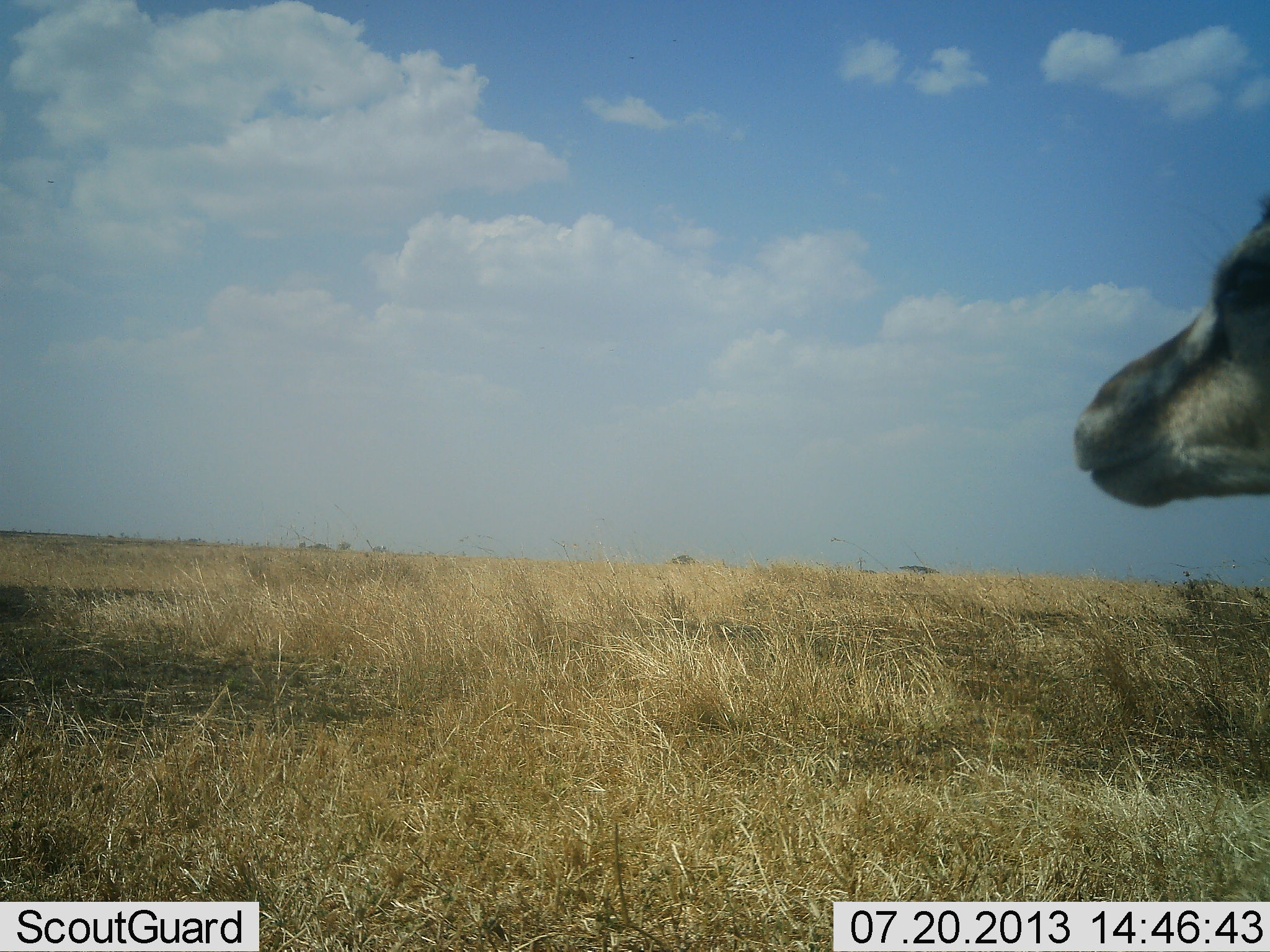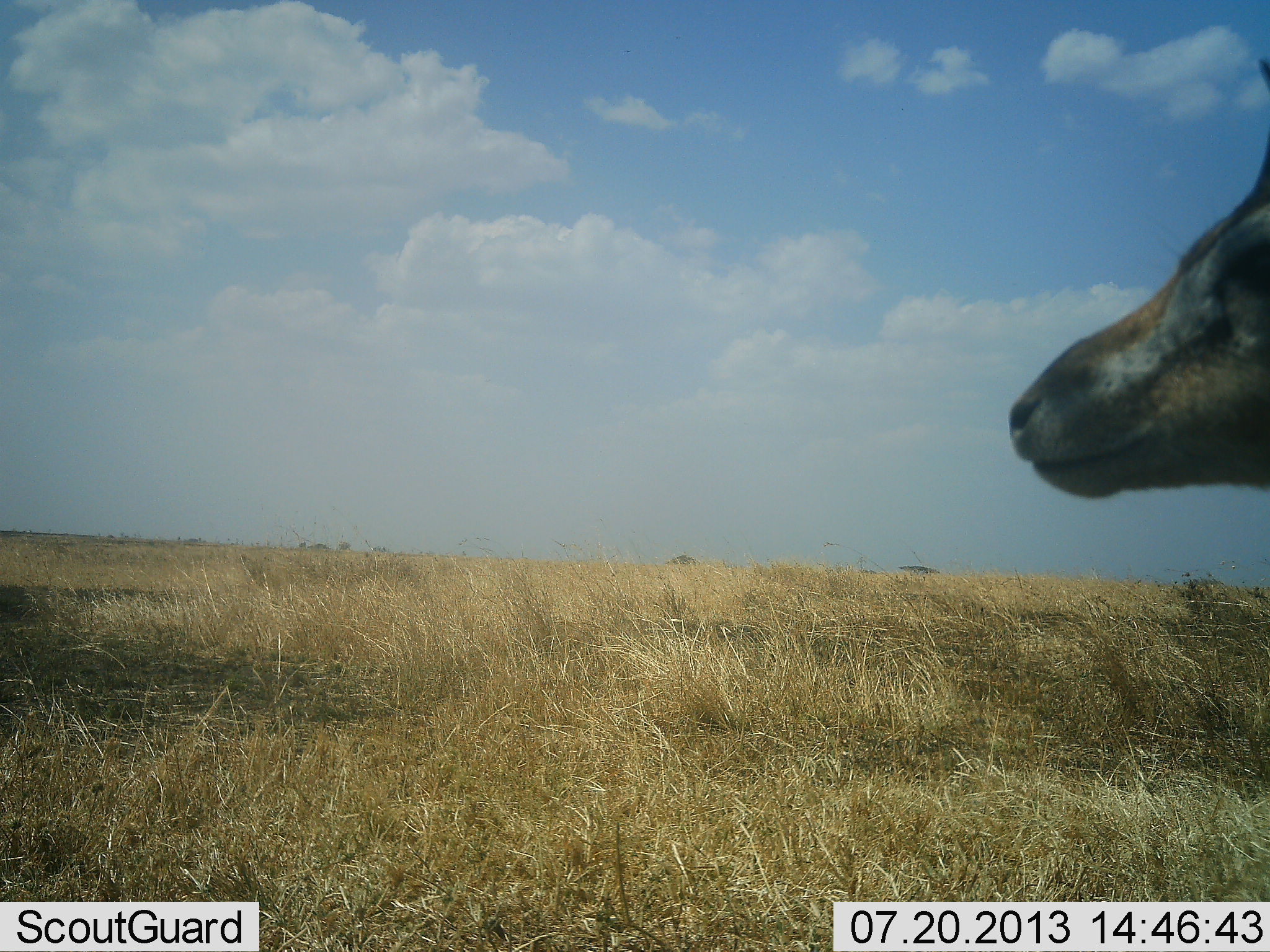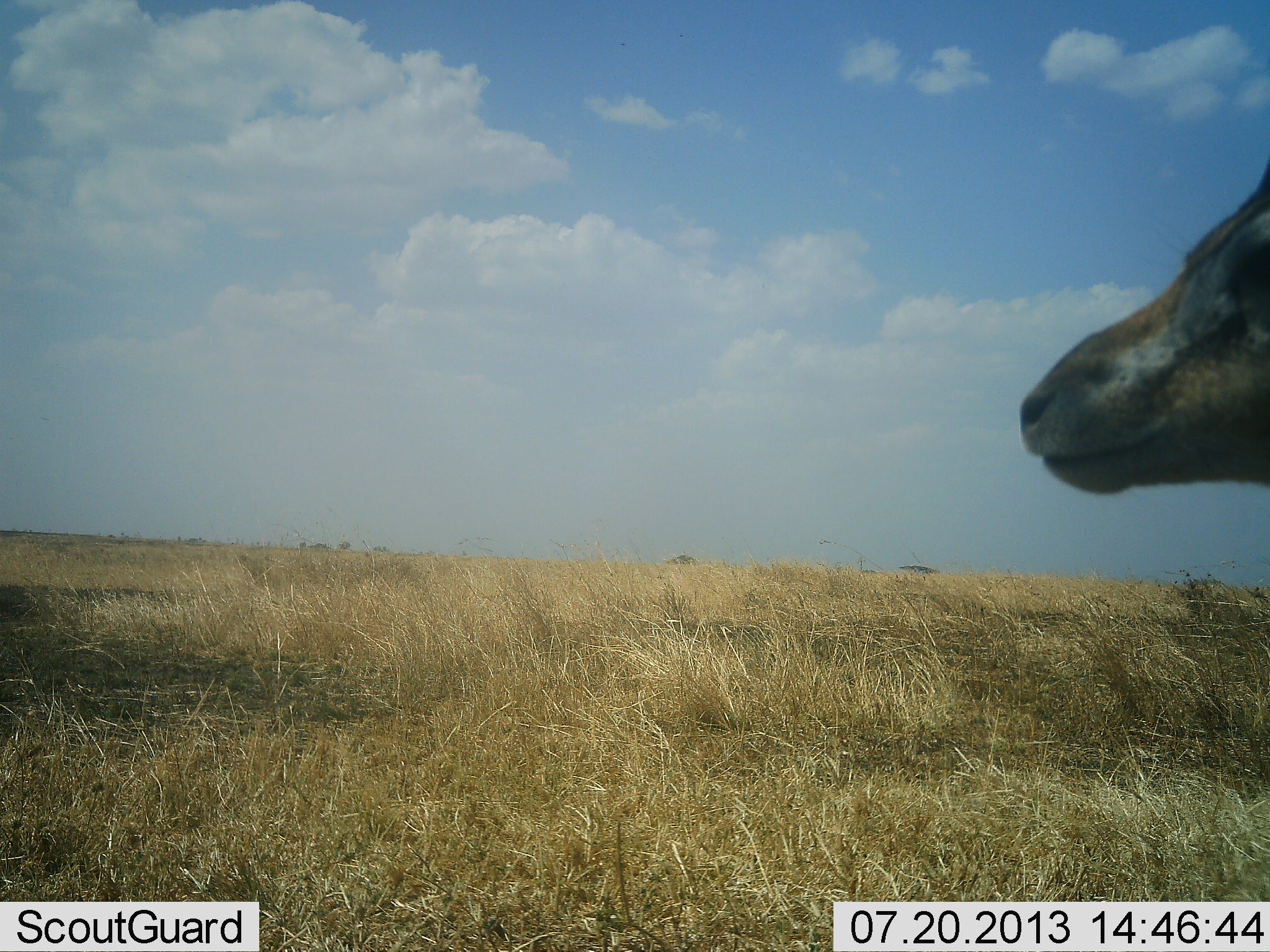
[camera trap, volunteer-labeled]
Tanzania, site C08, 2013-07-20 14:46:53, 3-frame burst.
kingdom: Animalia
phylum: Chordata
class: Mammalia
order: Artiodactyla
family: Bovidae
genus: Eudorcas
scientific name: Eudorcas thomsonii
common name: thomson's gazelle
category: gazellethomsons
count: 1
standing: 94%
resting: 0%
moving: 6%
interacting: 0%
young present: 0%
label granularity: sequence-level